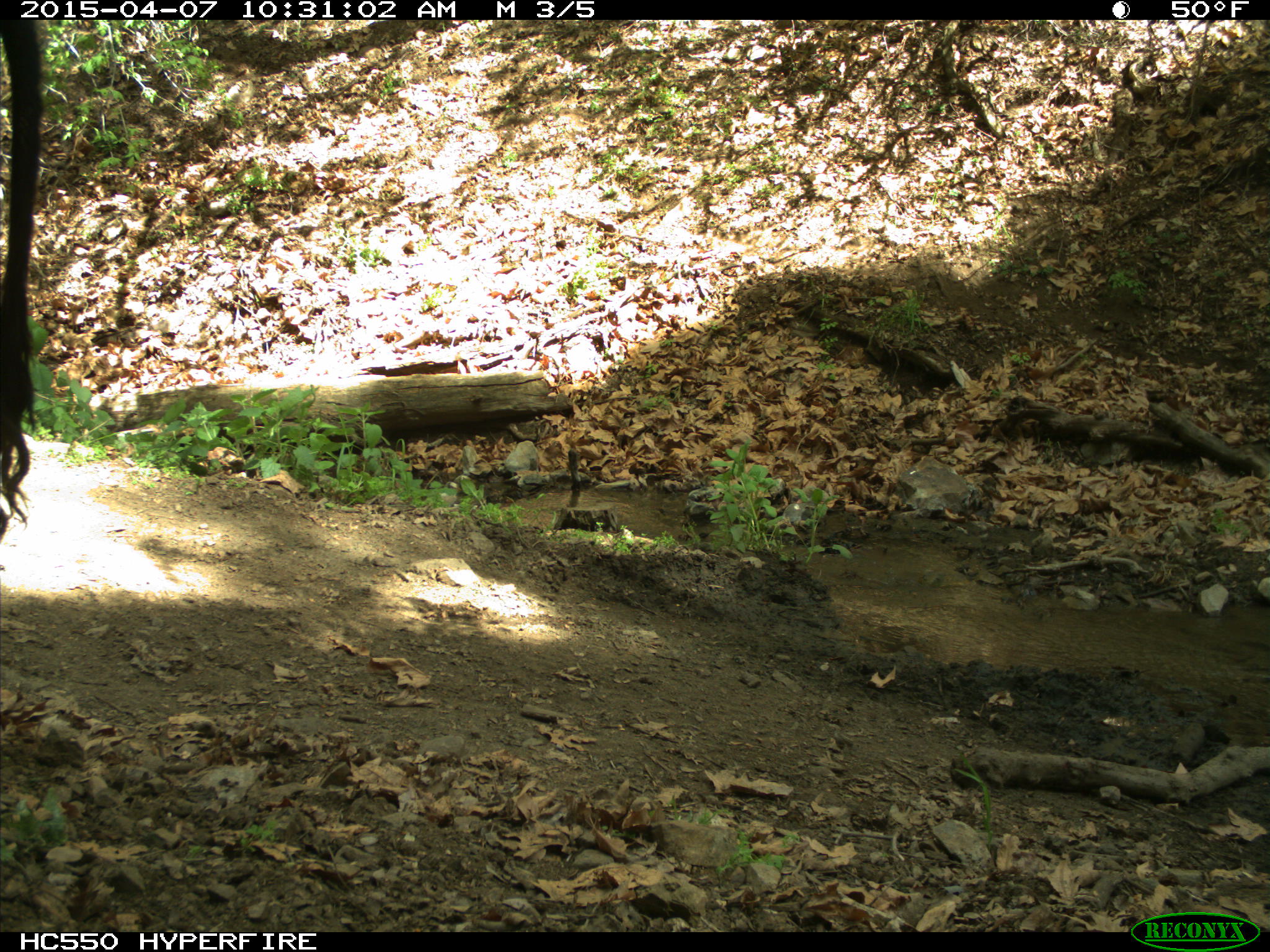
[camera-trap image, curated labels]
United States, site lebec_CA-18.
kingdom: Animalia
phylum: Chordata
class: Mammalia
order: Artiodactyla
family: Bovidae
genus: Bos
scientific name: Bos taurus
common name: domestic cow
Bos taurus (domestic cow).